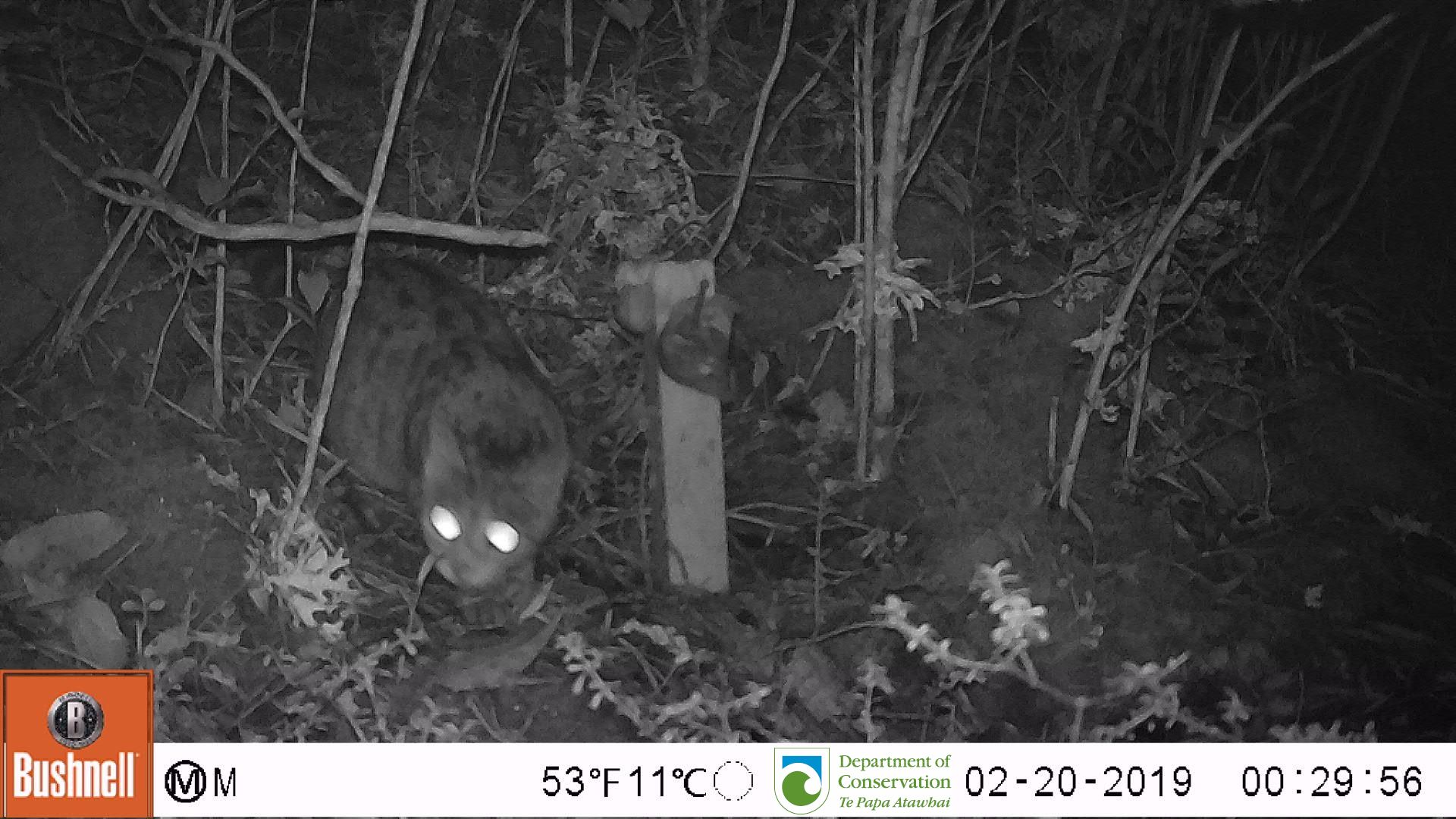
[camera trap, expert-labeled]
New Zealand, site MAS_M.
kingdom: Animalia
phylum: Chordata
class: Mammalia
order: Carnivora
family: Felidae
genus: Felis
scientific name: Felis catus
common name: domestic cat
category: cat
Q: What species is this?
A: Cat (domestic cat) (Felis catus).